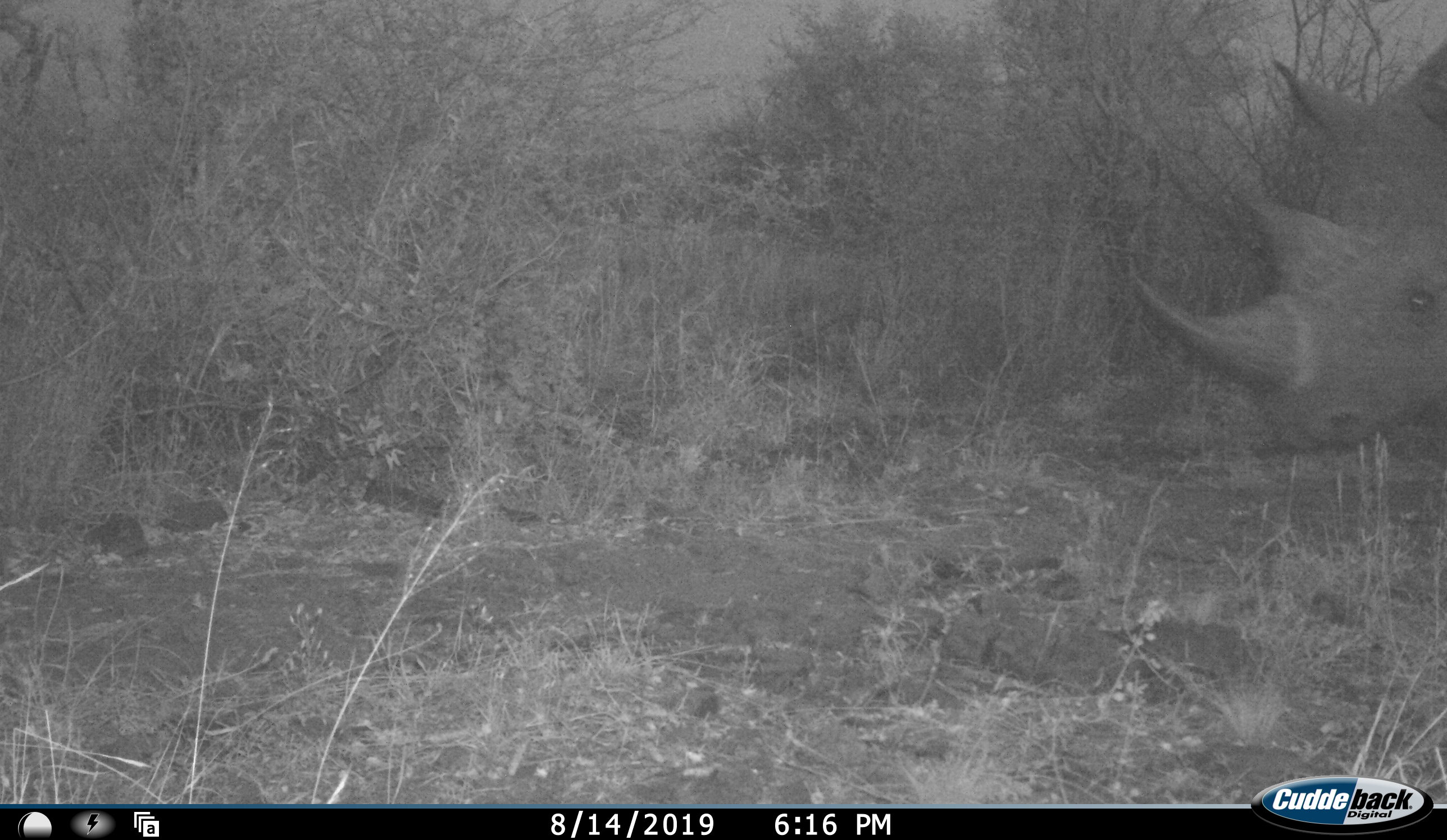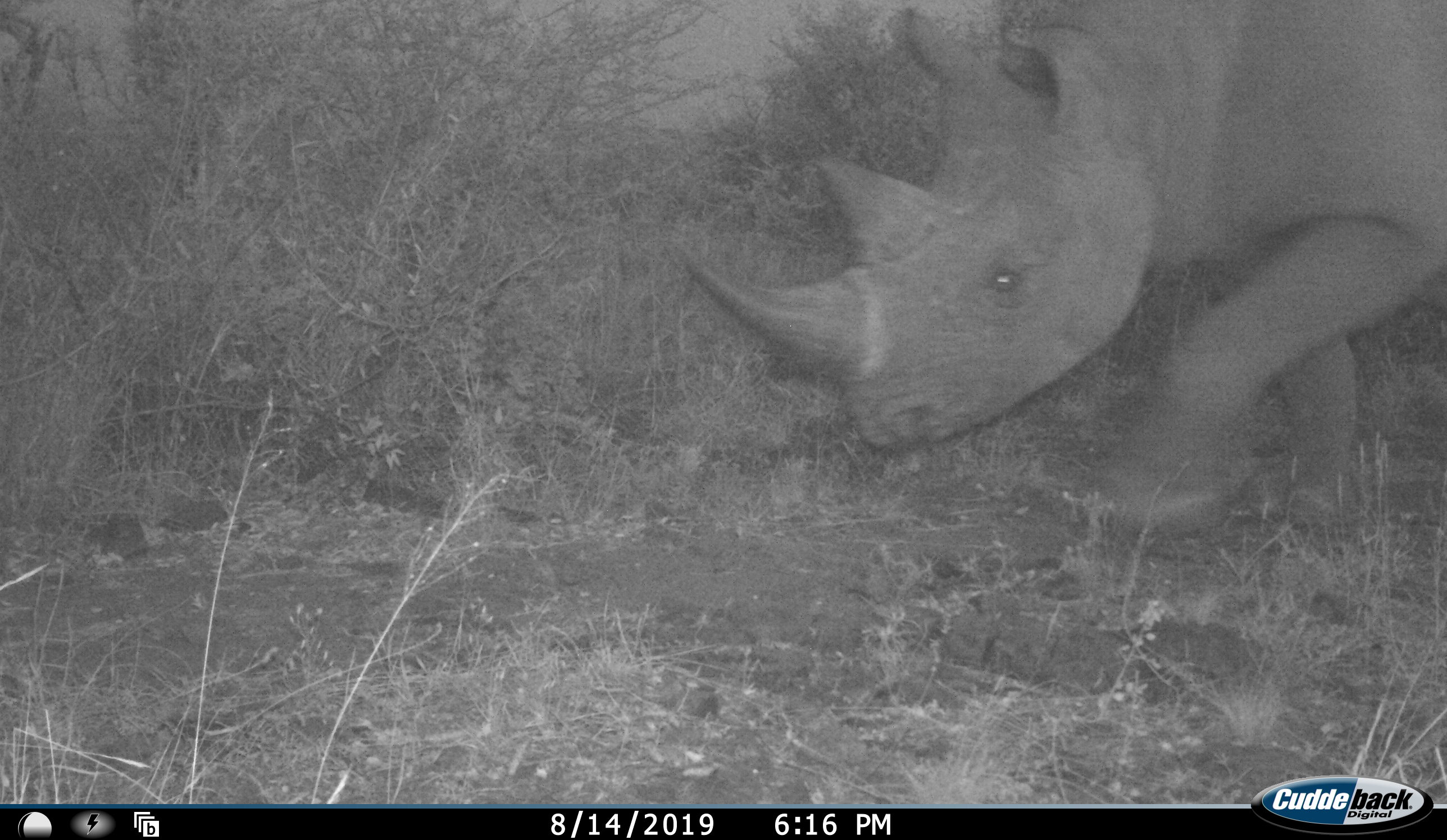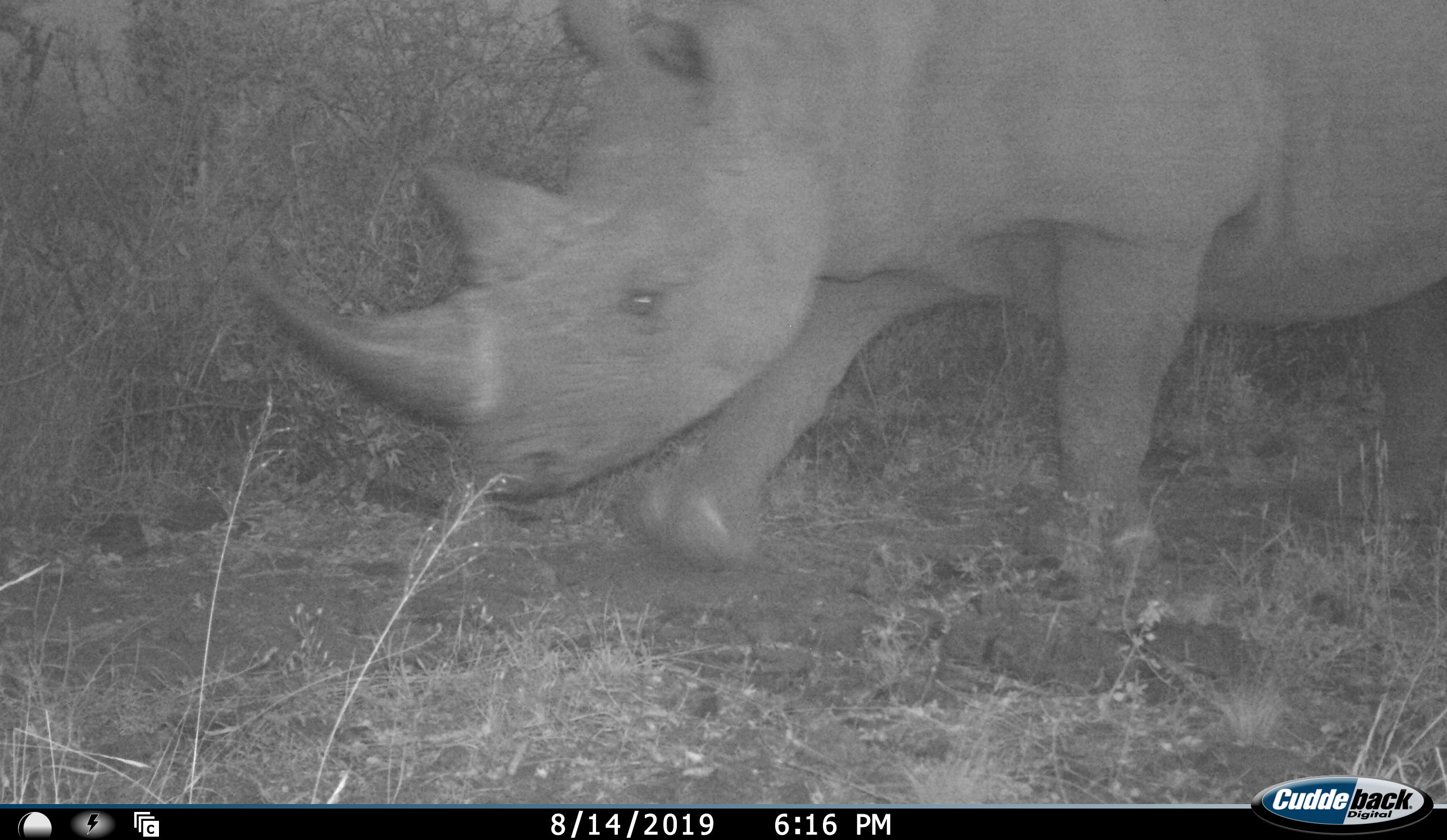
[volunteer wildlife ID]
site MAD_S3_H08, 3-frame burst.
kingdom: Animalia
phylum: Chordata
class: Mammalia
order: Perissodactyla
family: Rhinocerotidae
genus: Diceros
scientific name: Diceros bicornis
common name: black rhinoceros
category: rhinocerosblack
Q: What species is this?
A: Rhinocerosblack (black rhinoceros) (Diceros bicornis).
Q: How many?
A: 1.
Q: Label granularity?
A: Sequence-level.